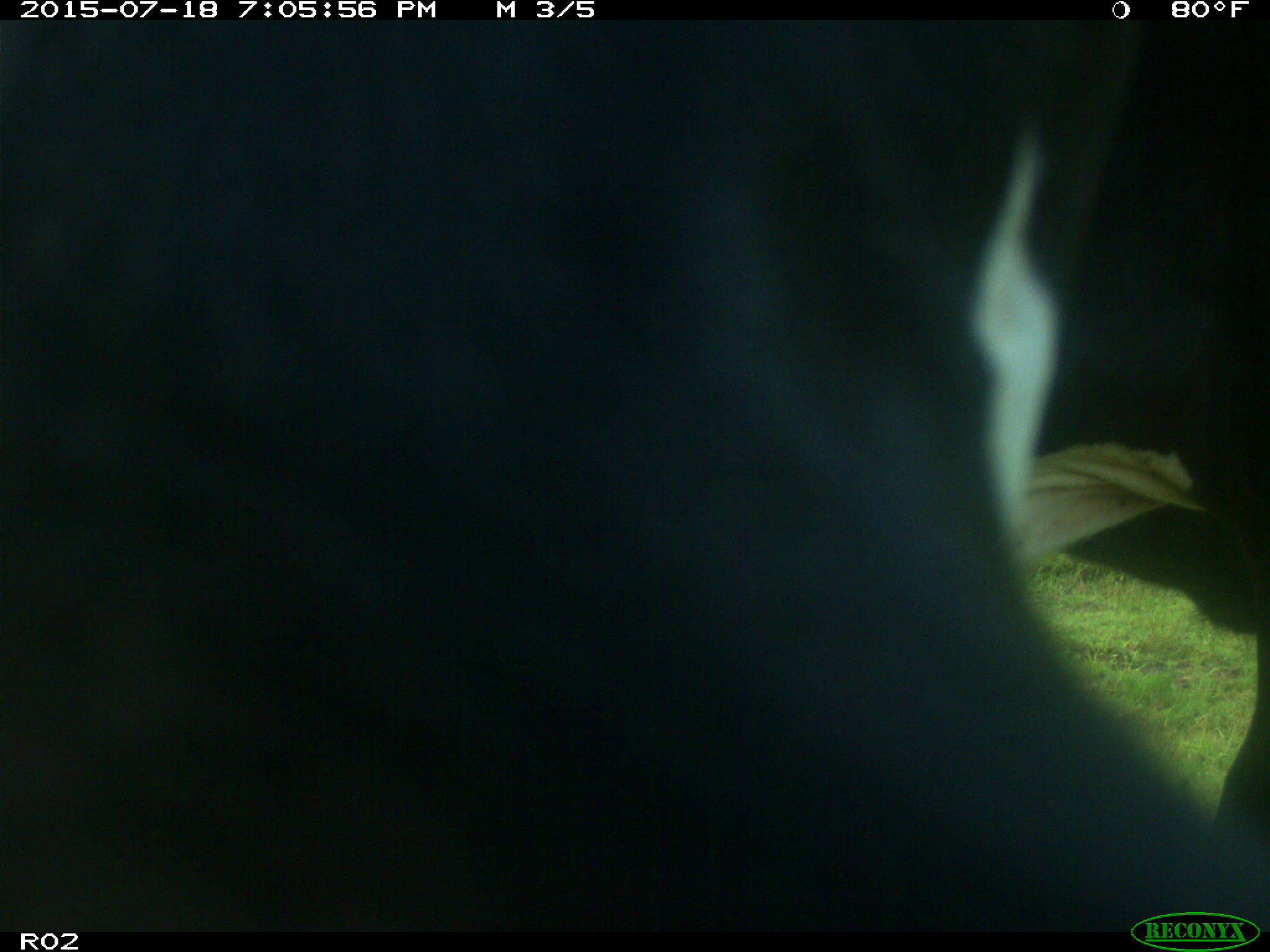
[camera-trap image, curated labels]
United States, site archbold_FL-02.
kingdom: Animalia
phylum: Chordata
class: Mammalia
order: Artiodactyla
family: Bovidae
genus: Bos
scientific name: Bos taurus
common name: domestic cow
Bos taurus (domestic cow).